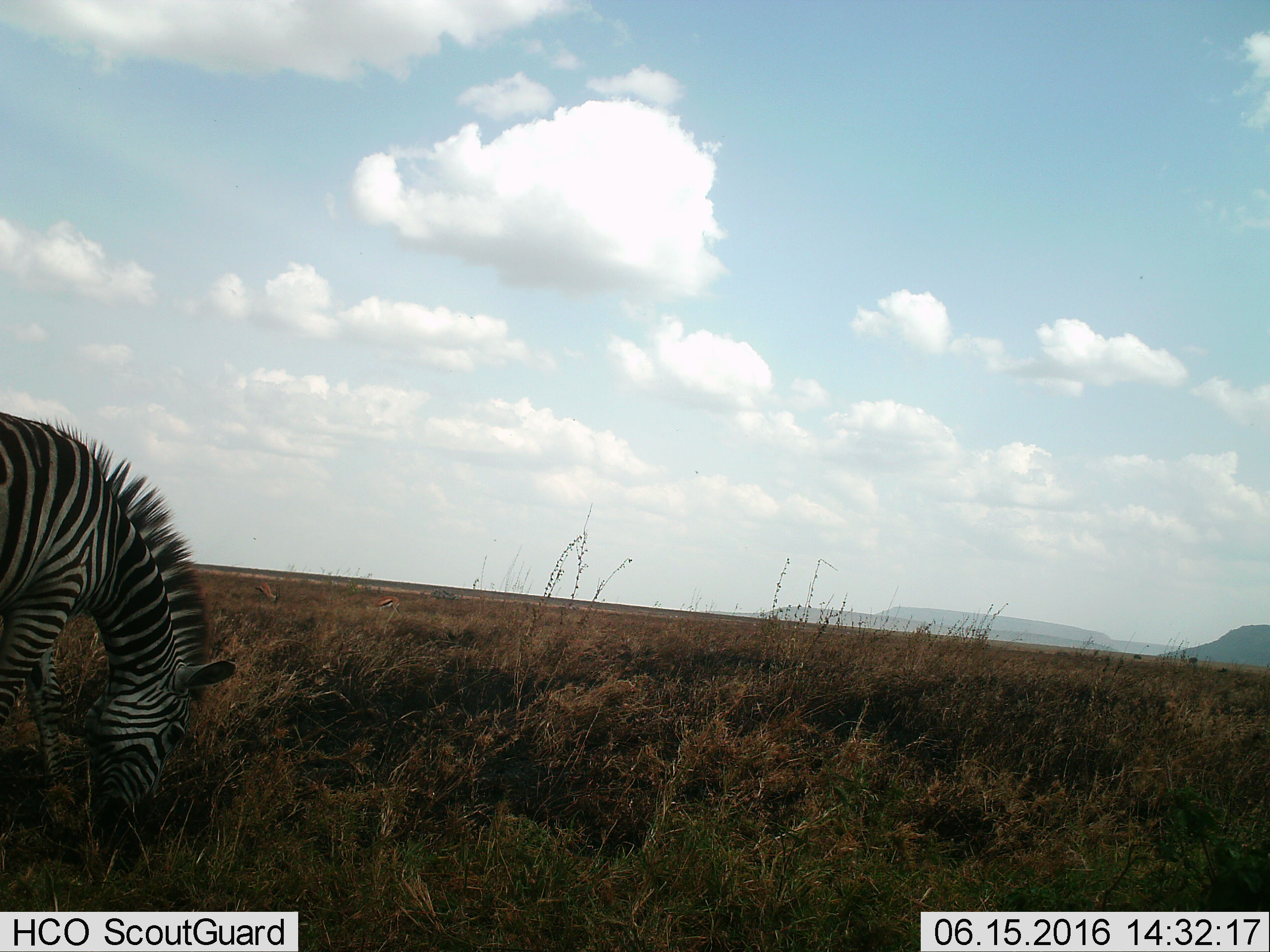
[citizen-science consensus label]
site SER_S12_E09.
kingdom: Animalia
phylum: Chordata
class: Mammalia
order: Perissodactyla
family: Equidae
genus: Equus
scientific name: Equus quagga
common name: plains zebra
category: zebraplains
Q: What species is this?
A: Zebraplains (plains zebra) (Equus quagga).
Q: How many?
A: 1.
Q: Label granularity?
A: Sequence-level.